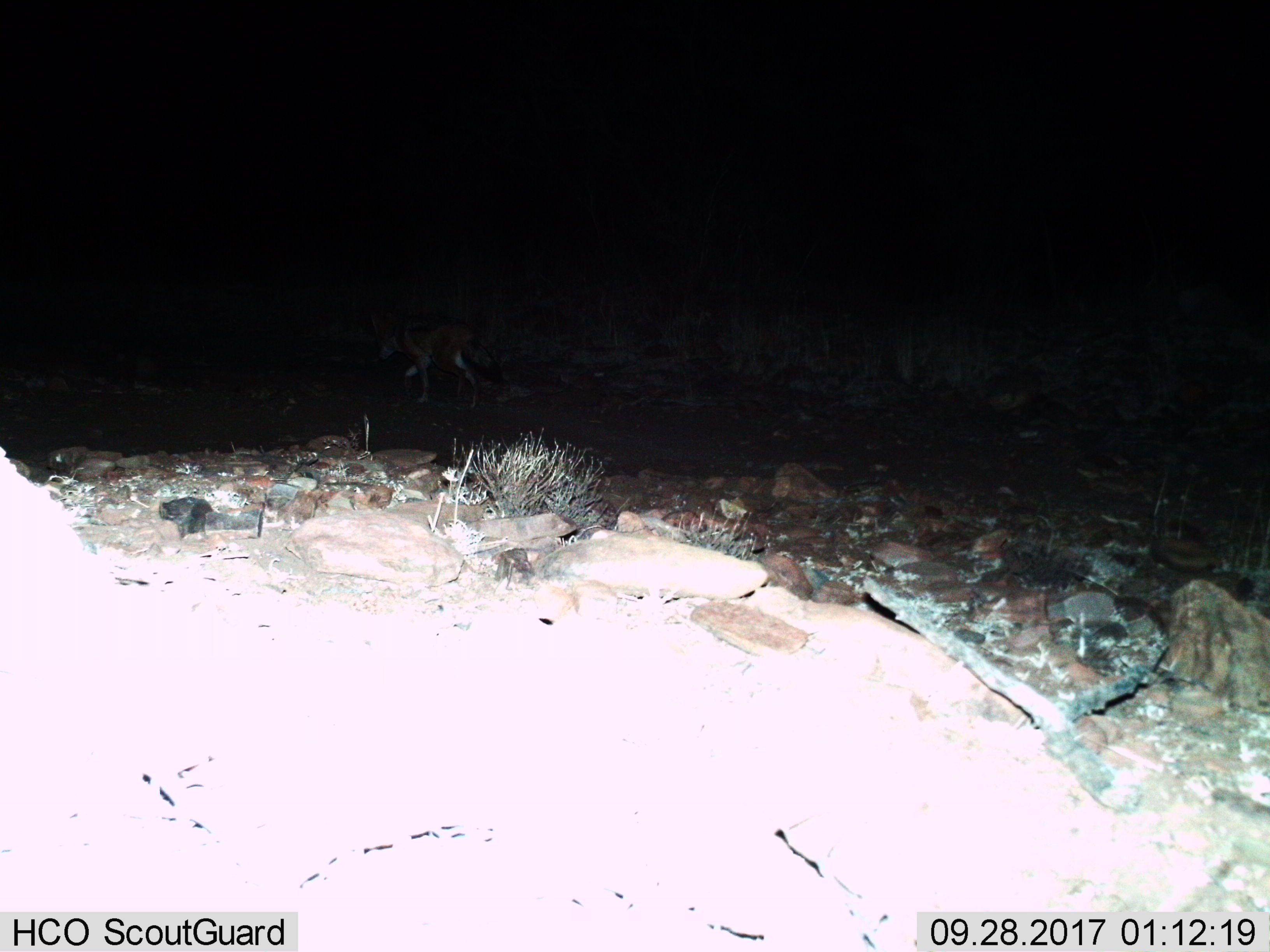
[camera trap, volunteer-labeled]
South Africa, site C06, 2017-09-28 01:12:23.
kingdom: Animalia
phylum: Chordata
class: Mammalia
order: Carnivora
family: Canidae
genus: Lupulella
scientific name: Lupulella mesomelas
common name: black-backed jackal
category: jackalblackbacked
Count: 1.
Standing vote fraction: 0%.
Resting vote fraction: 0%.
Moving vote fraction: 100%.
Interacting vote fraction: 0%.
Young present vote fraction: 0%.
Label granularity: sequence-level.